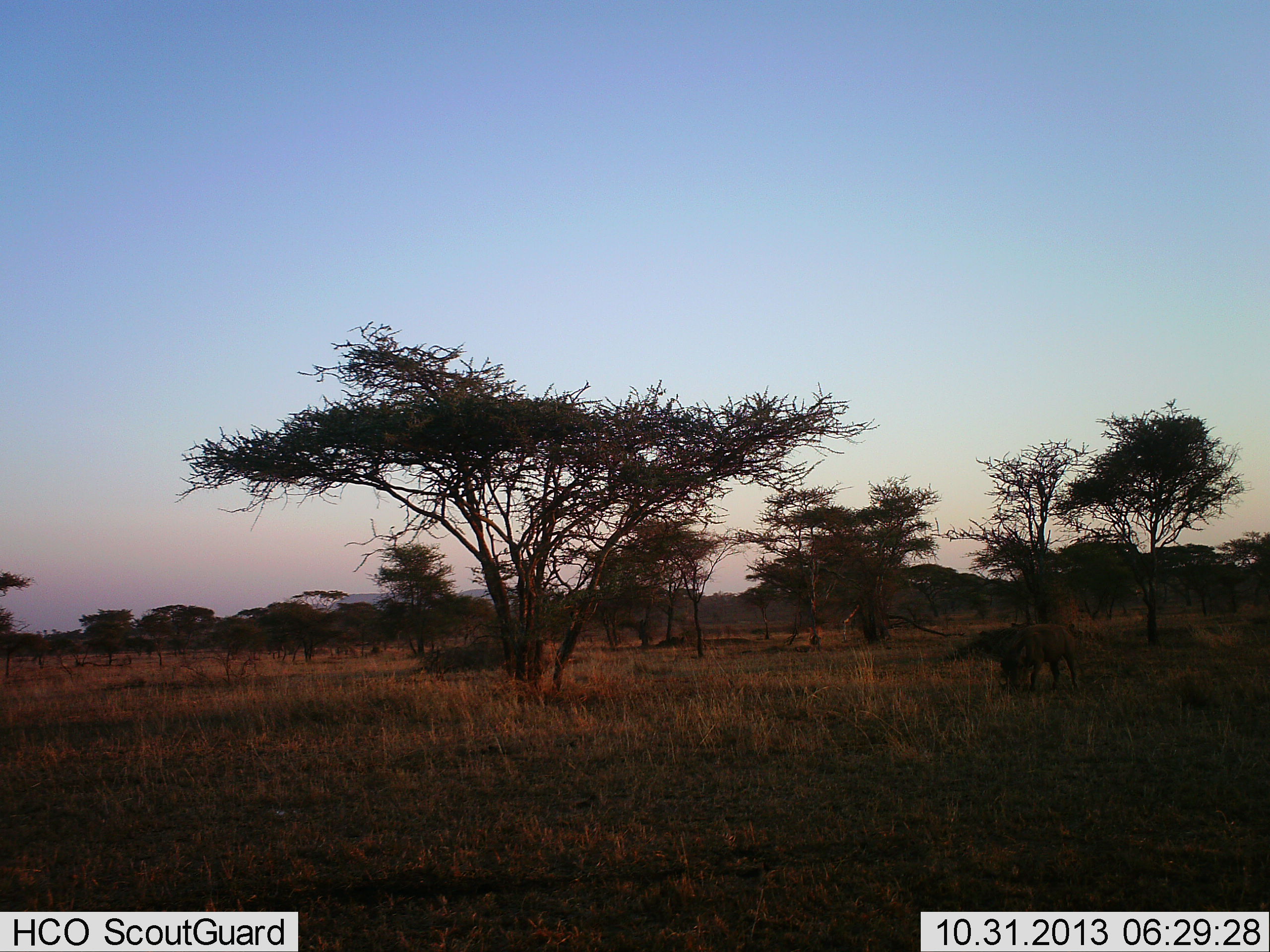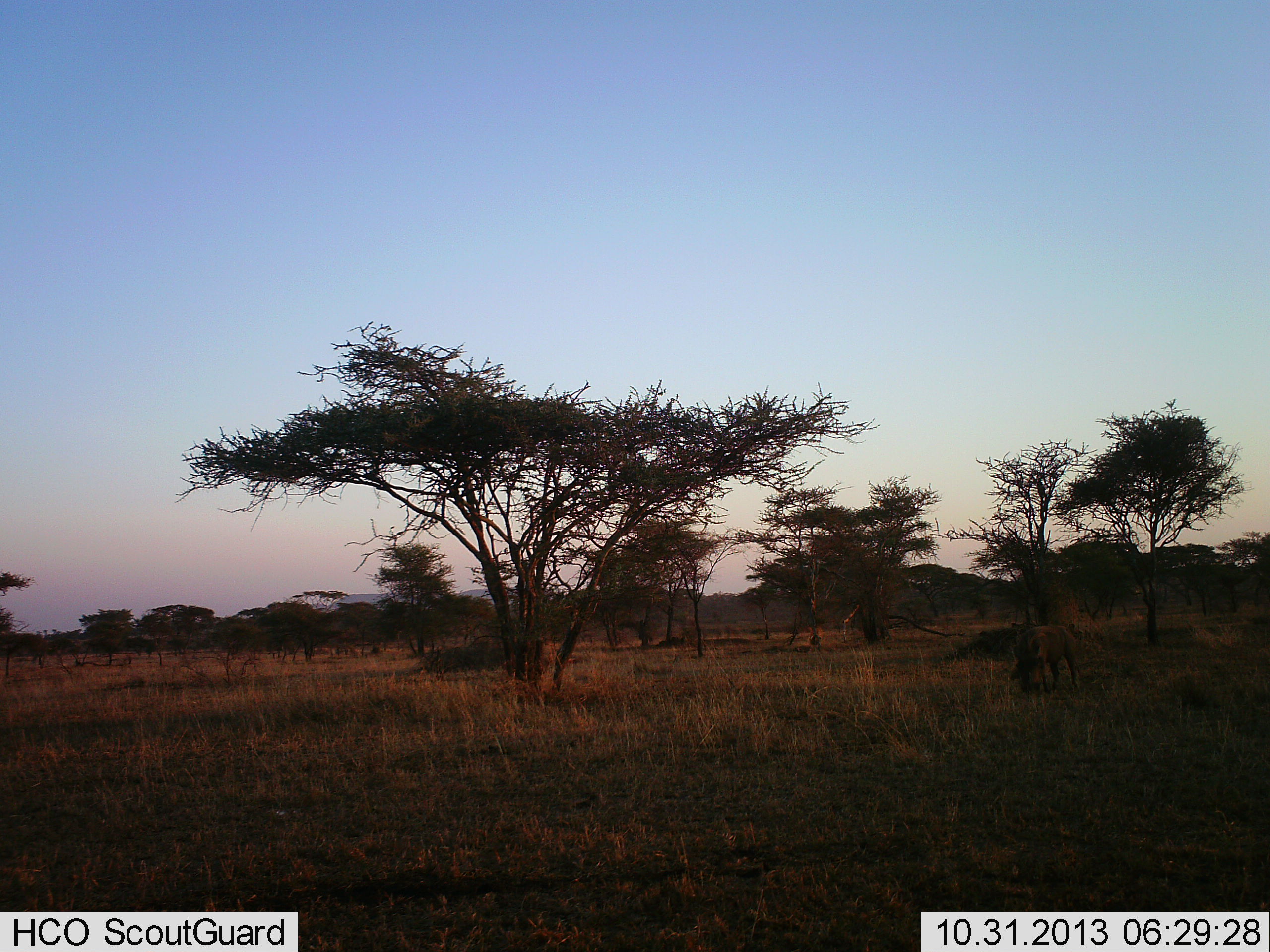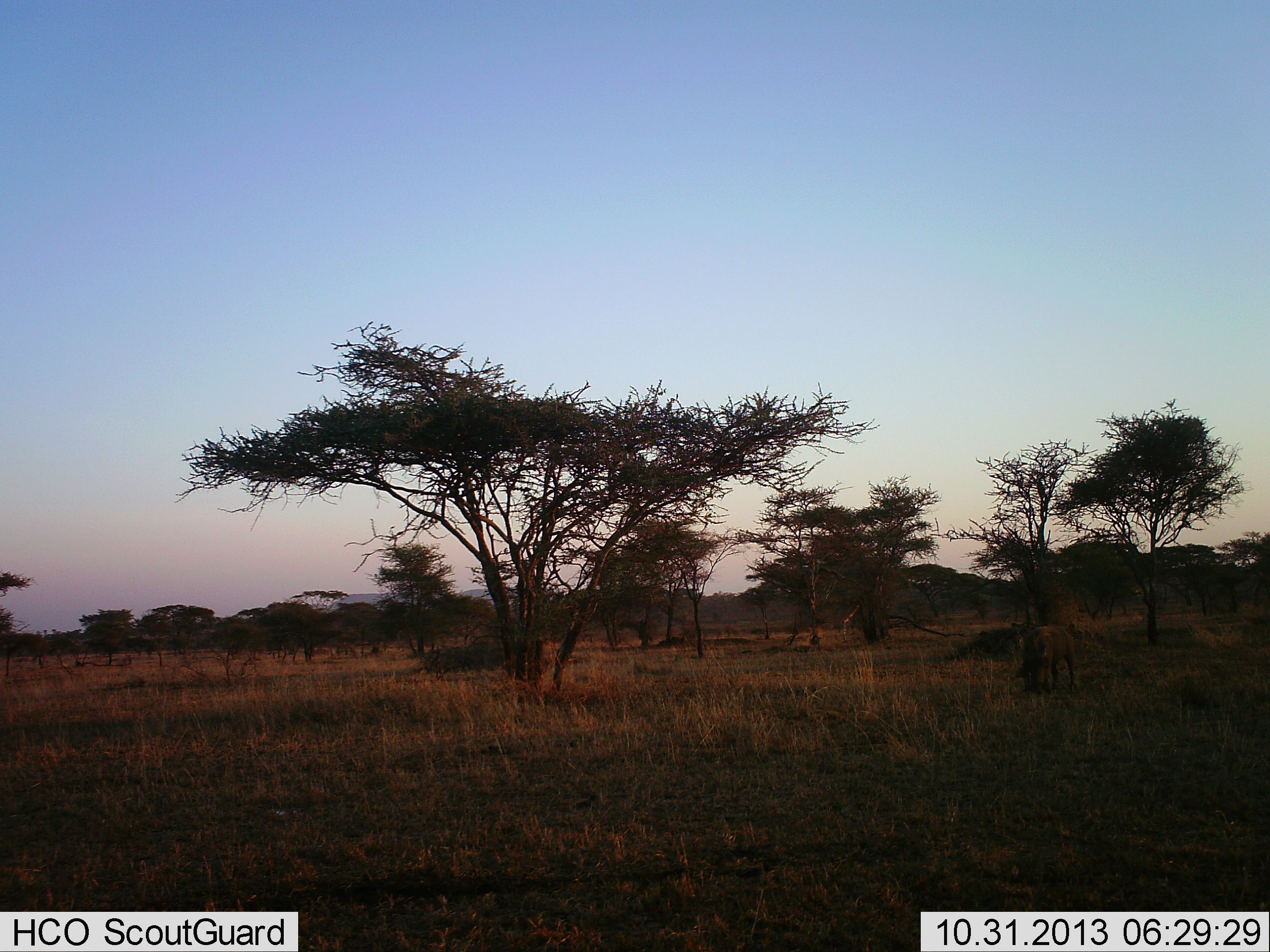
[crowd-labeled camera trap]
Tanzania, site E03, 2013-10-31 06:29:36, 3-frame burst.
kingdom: Animalia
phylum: Chordata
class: Mammalia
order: Artiodactyla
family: Suidae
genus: Phacochoerus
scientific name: Phacochoerus africanus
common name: warthog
Warthog (Phacochoerus africanus), count 1. Behavior (volunteer vote fractions): standing 10%, resting 0%, moving 20%, interacting 0%. Young present (vote fraction): 0%. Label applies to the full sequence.